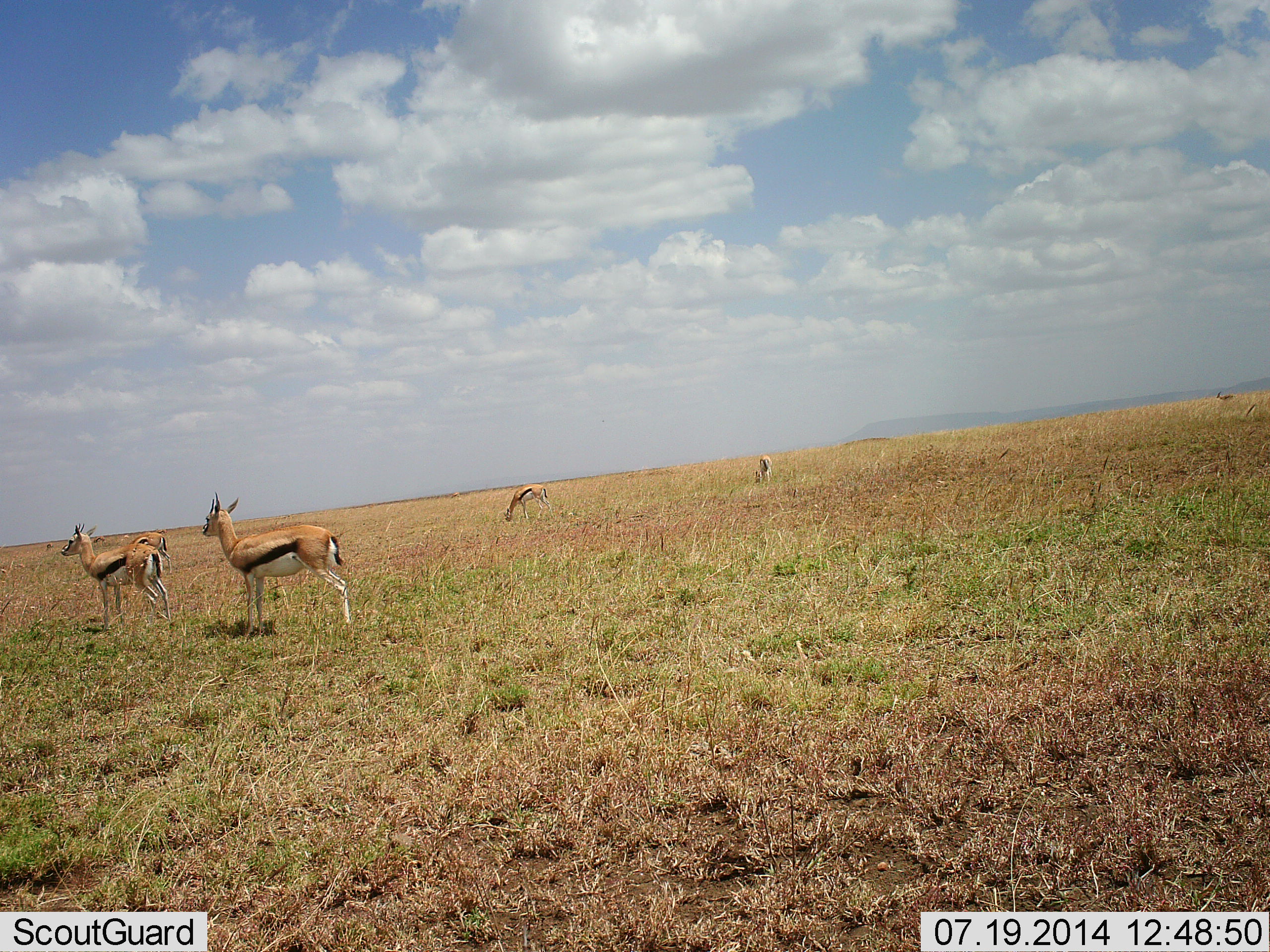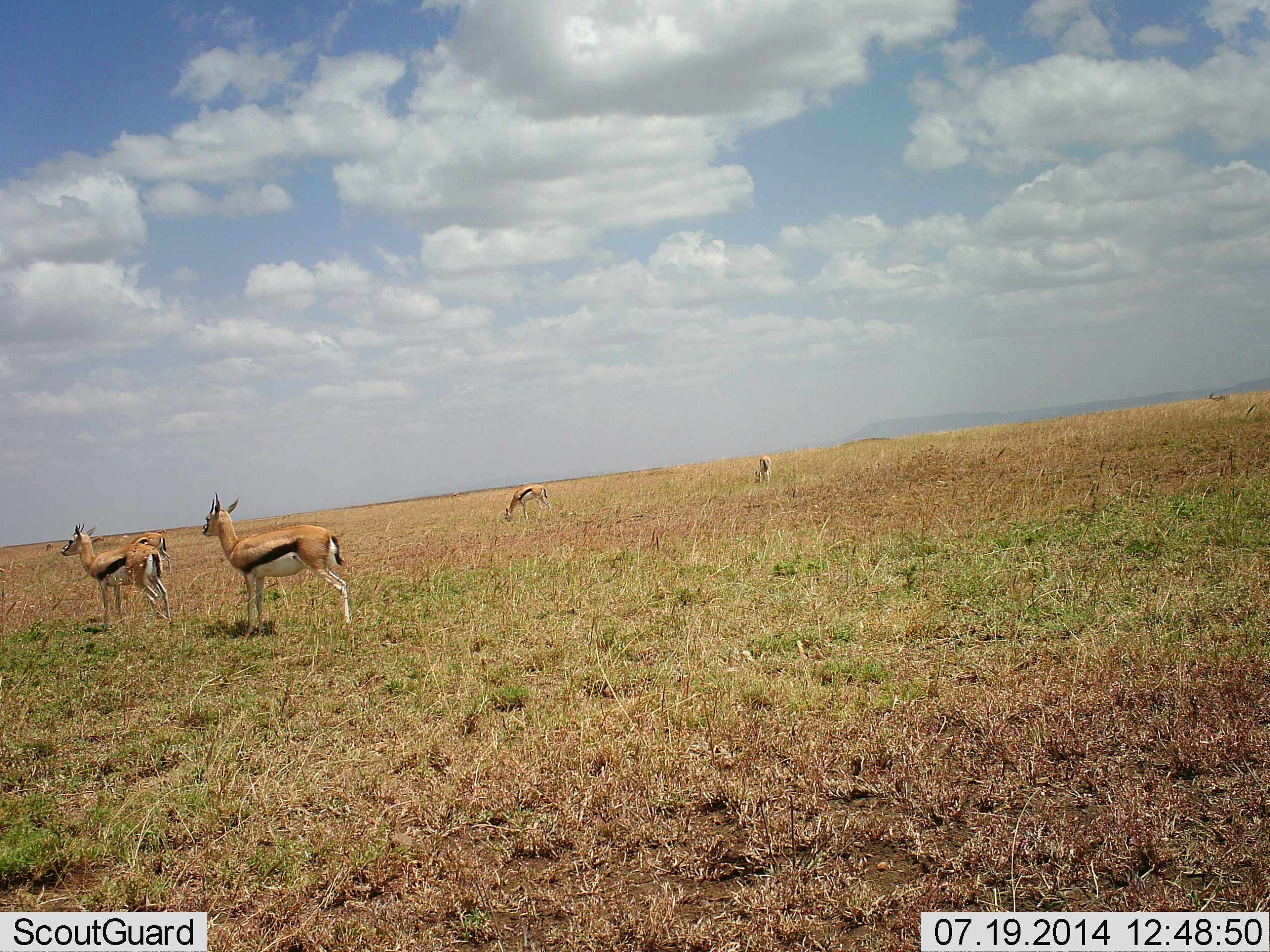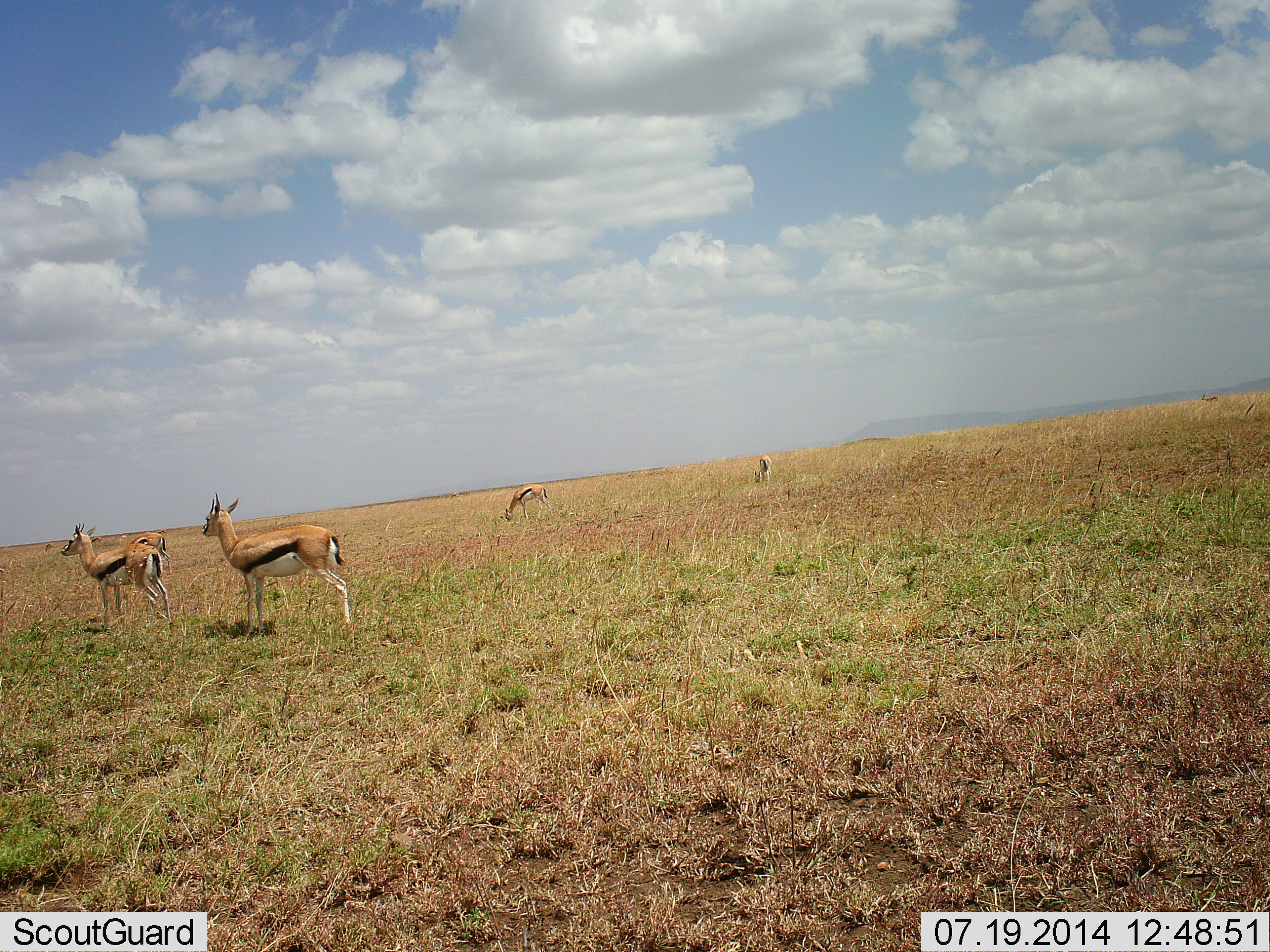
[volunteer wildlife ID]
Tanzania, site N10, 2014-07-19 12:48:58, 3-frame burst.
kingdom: Animalia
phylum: Chordata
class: Mammalia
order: Artiodactyla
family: Bovidae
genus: Eudorcas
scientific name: Eudorcas thomsonii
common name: thomson's gazelle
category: gazellethomsons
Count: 5.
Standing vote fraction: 89%.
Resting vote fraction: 11%.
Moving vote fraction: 11%.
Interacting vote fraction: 0%.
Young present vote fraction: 0%.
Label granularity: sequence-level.